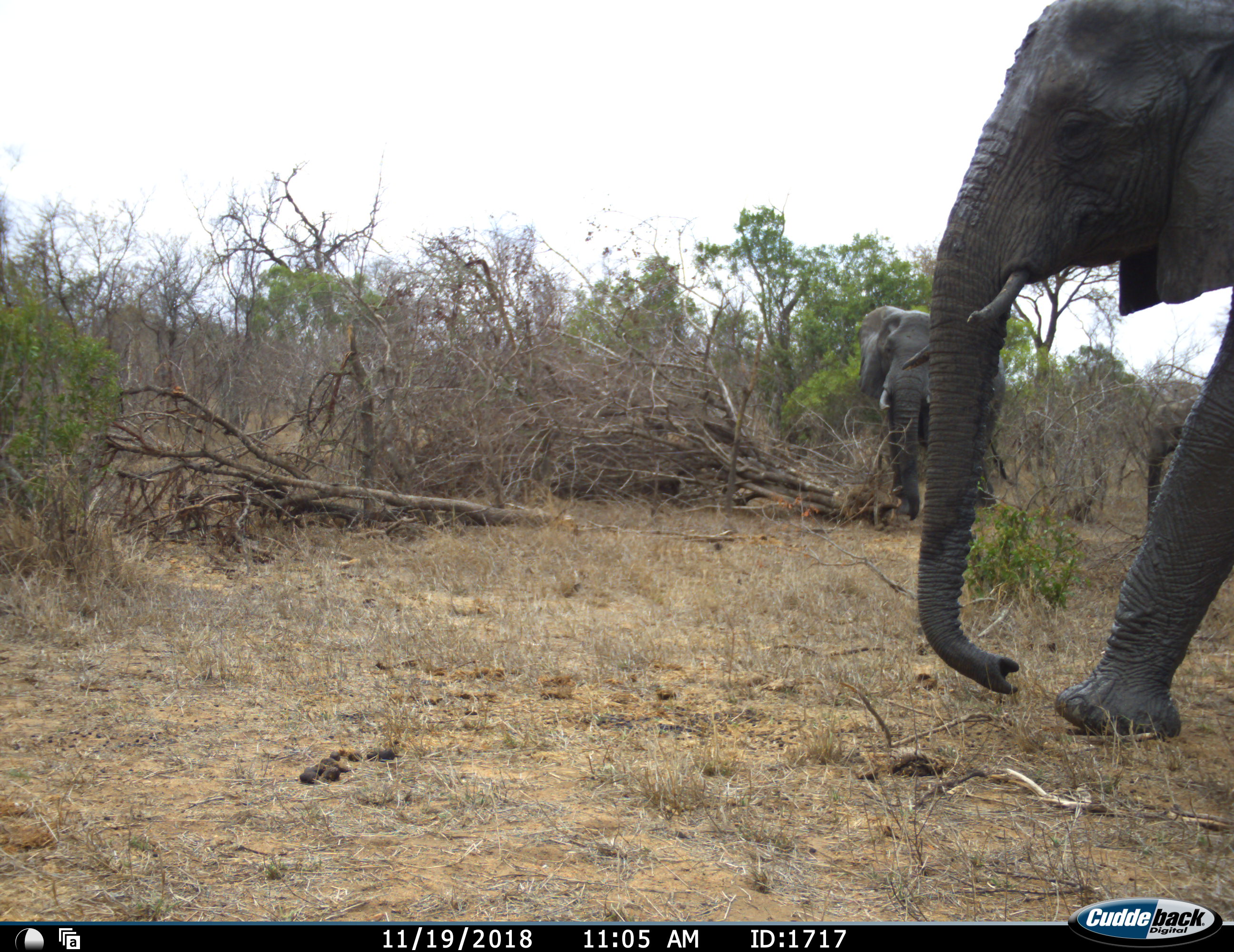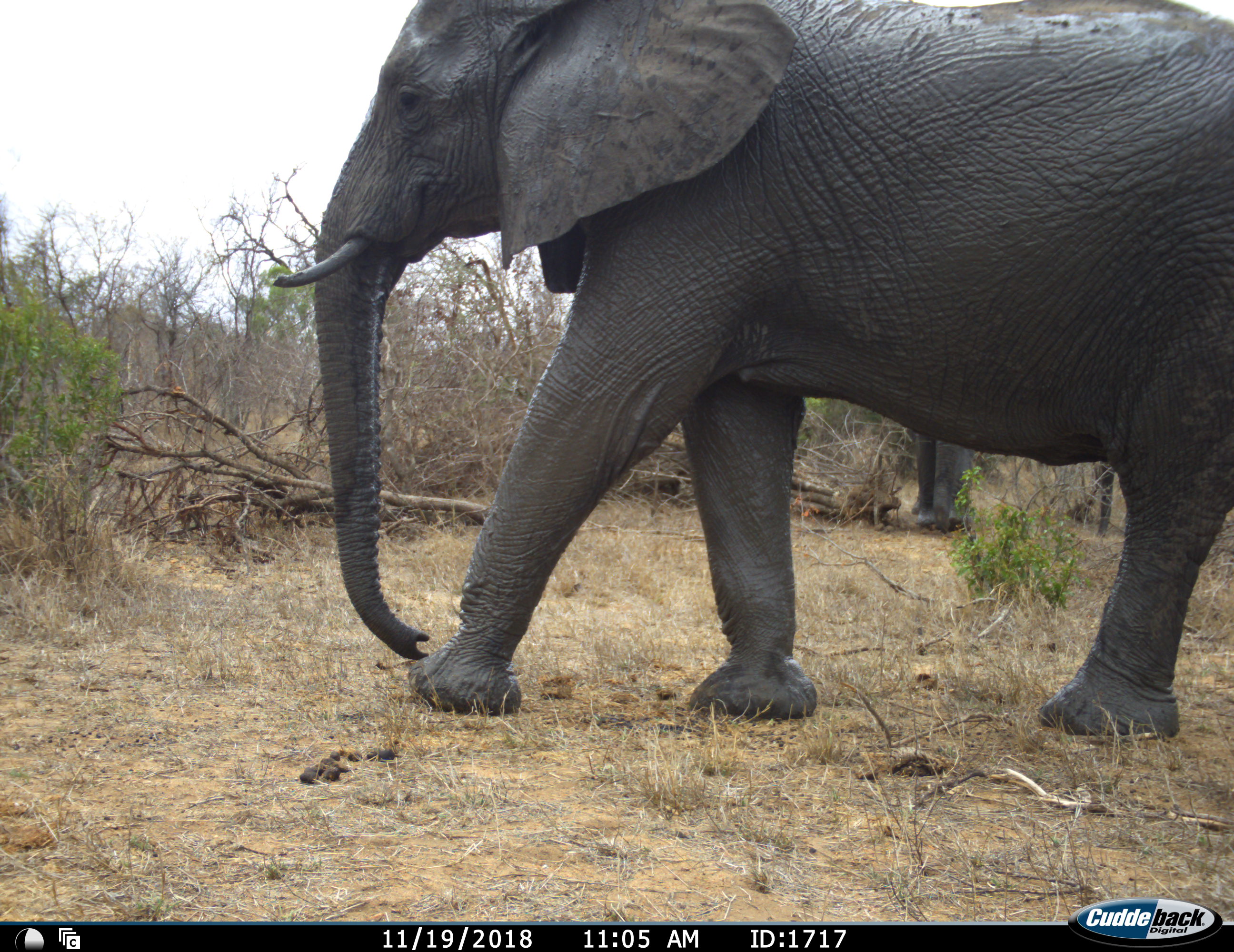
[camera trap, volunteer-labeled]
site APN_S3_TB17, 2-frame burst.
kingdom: Animalia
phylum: Chordata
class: Mammalia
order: Proboscidea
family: Elephantidae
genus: Loxodonta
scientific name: Loxodonta africana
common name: african bush elephant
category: elephant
Elephant (african bush elephant) (Loxodonta africana), count 2. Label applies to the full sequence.